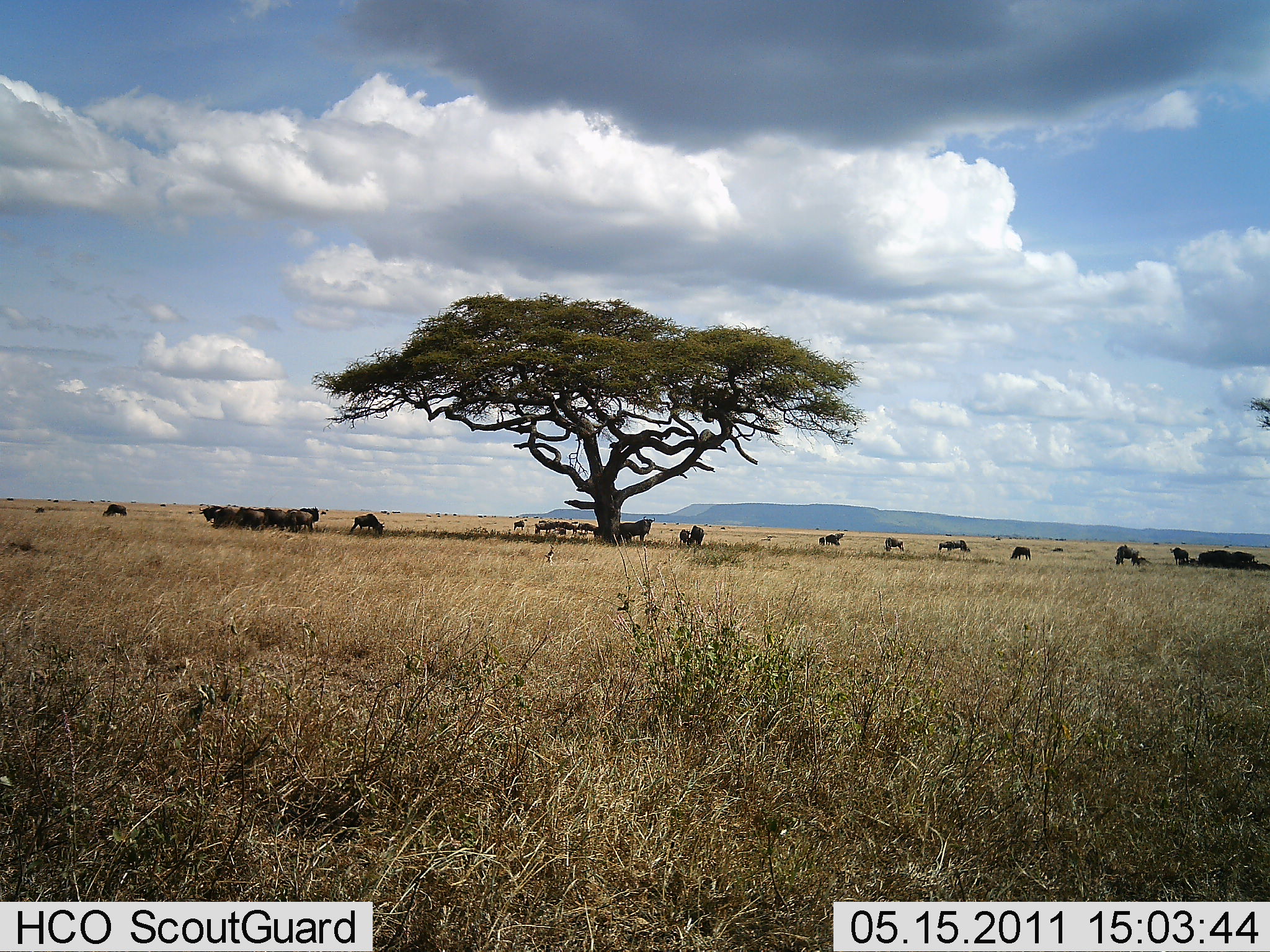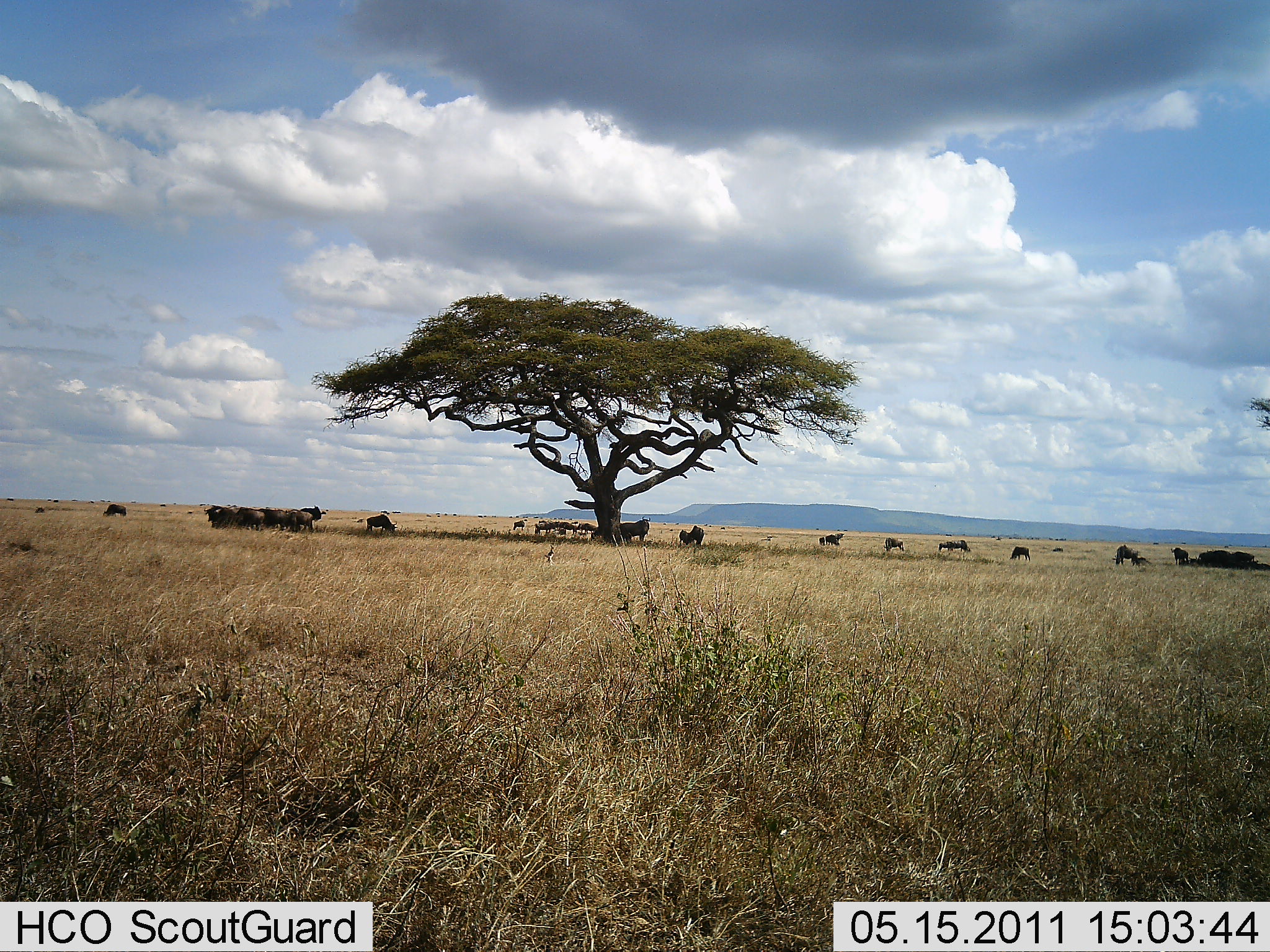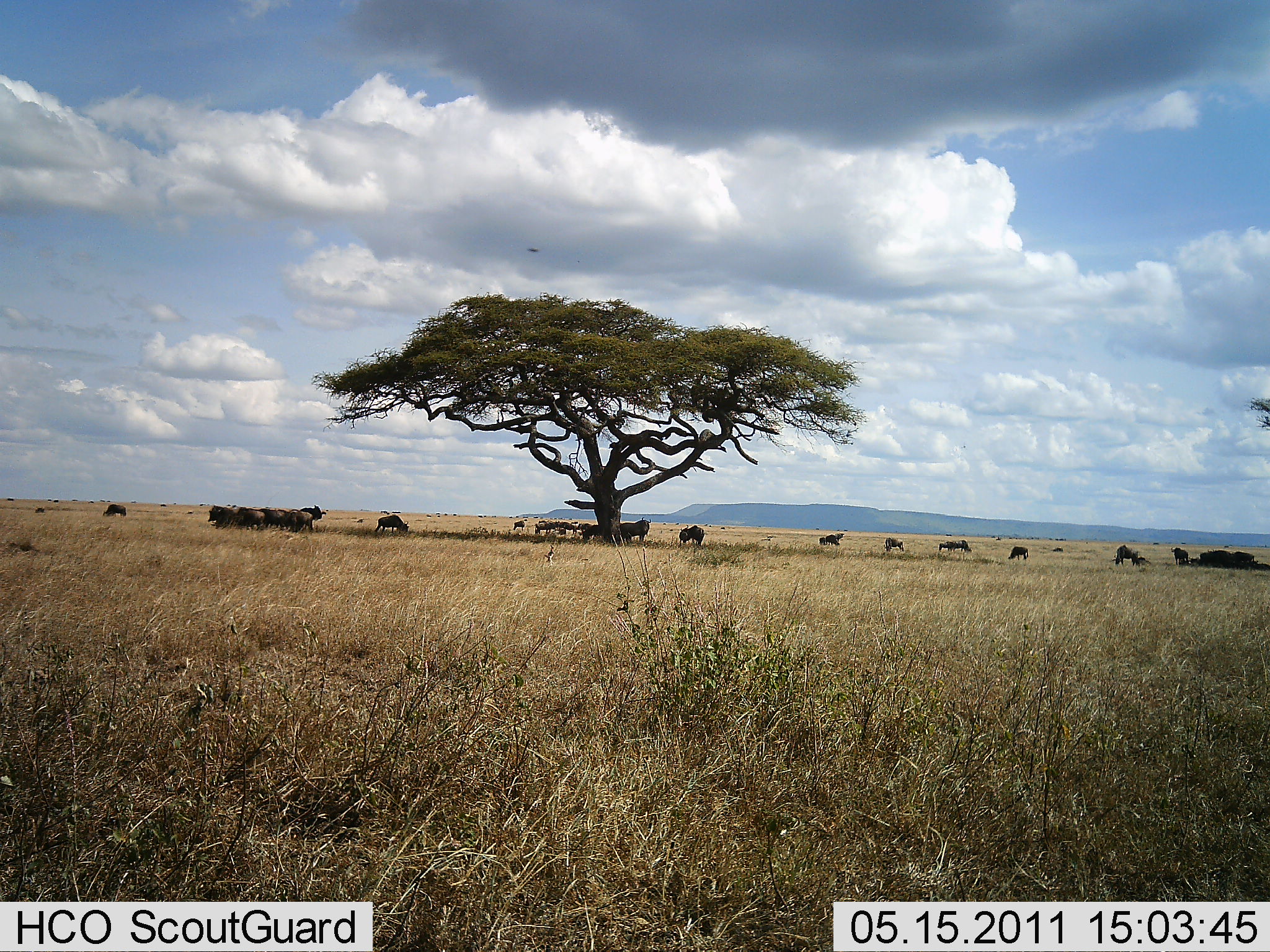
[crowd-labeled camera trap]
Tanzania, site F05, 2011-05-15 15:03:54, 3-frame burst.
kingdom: Animalia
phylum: Chordata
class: Mammalia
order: Artiodactyla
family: Bovidae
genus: Connochaetes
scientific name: Connochaetes taurinus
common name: blue wildebeest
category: wildebeest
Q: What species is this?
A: Wildebeest (blue wildebeest) (Connochaetes taurinus).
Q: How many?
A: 11-50.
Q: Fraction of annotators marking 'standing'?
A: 58%.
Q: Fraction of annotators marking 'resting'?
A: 33%.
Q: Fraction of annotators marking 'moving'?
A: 42%.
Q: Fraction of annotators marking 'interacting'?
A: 8%.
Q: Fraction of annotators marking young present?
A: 0%.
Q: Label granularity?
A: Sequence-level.